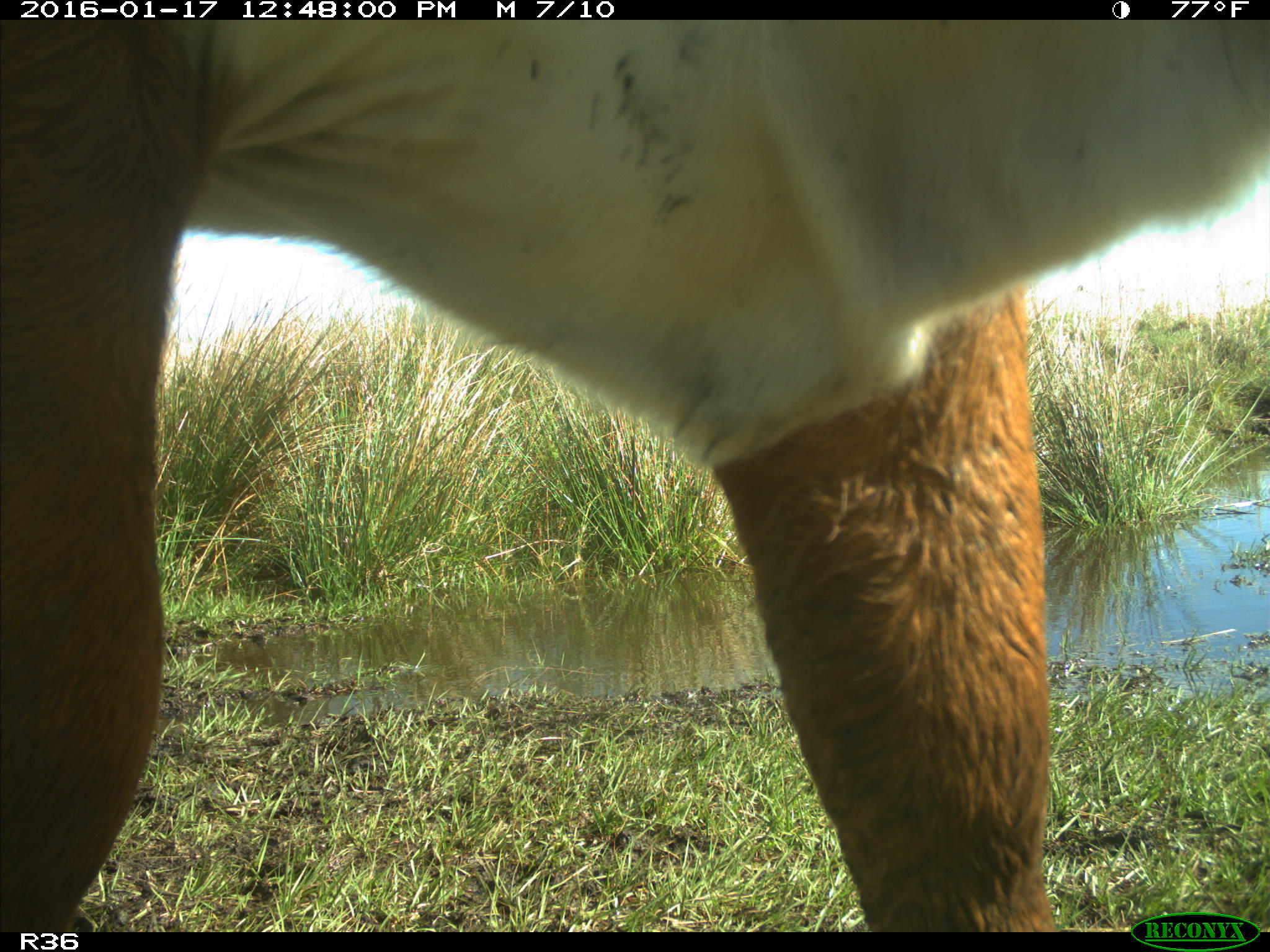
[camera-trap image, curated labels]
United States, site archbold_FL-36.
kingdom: Animalia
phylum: Chordata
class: Mammalia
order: Artiodactyla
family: Bovidae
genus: Bos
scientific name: Bos taurus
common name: domestic cow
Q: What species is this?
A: Bos taurus (domestic cow).